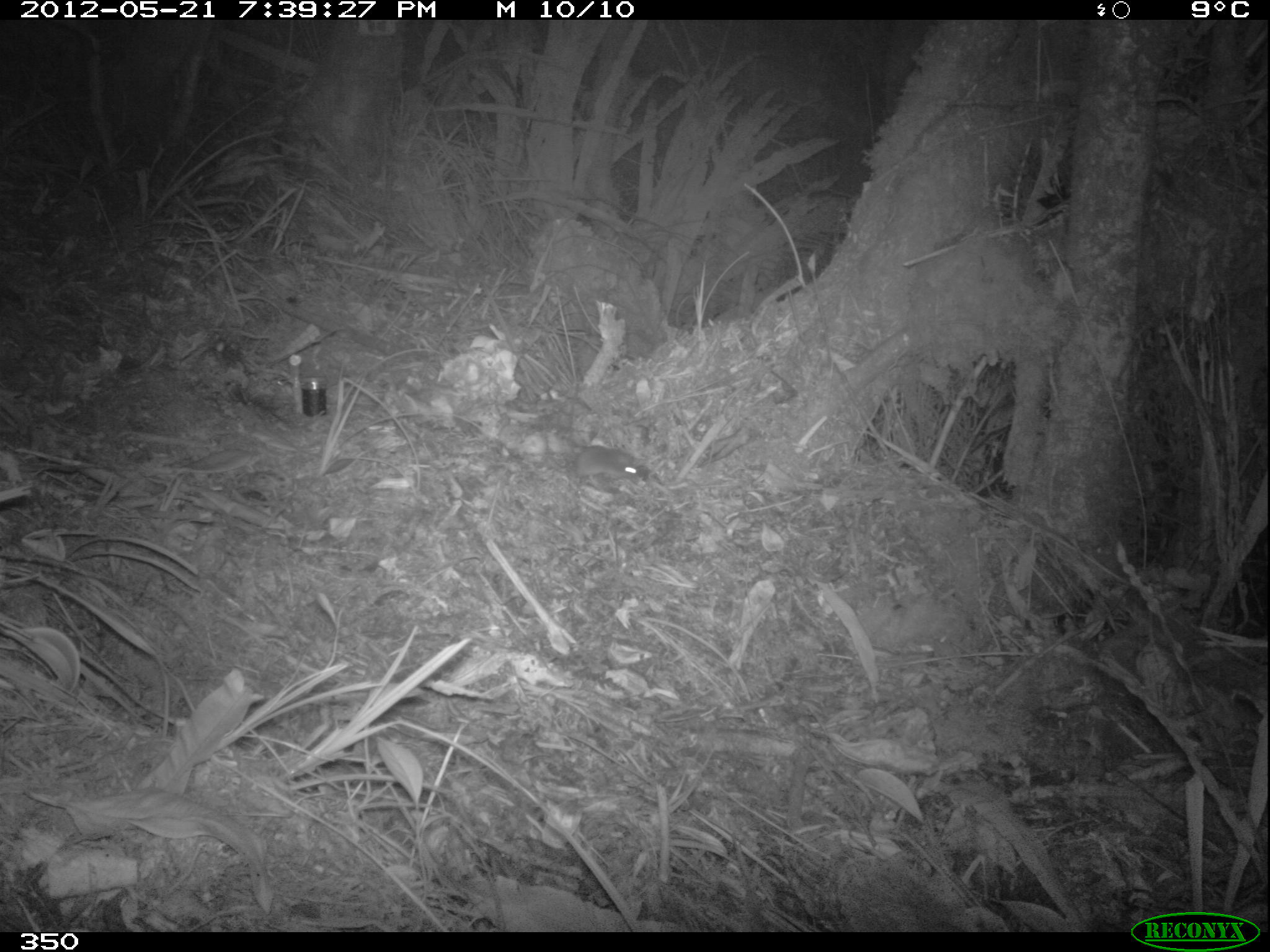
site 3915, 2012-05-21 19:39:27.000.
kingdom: Animalia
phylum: Chordata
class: Mammalia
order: Rodentia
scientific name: Rodentia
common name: rodents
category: unknown rodent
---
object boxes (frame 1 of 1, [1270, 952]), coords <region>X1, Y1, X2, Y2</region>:
unknown rodent: <region>552, 427, 653, 485</region>